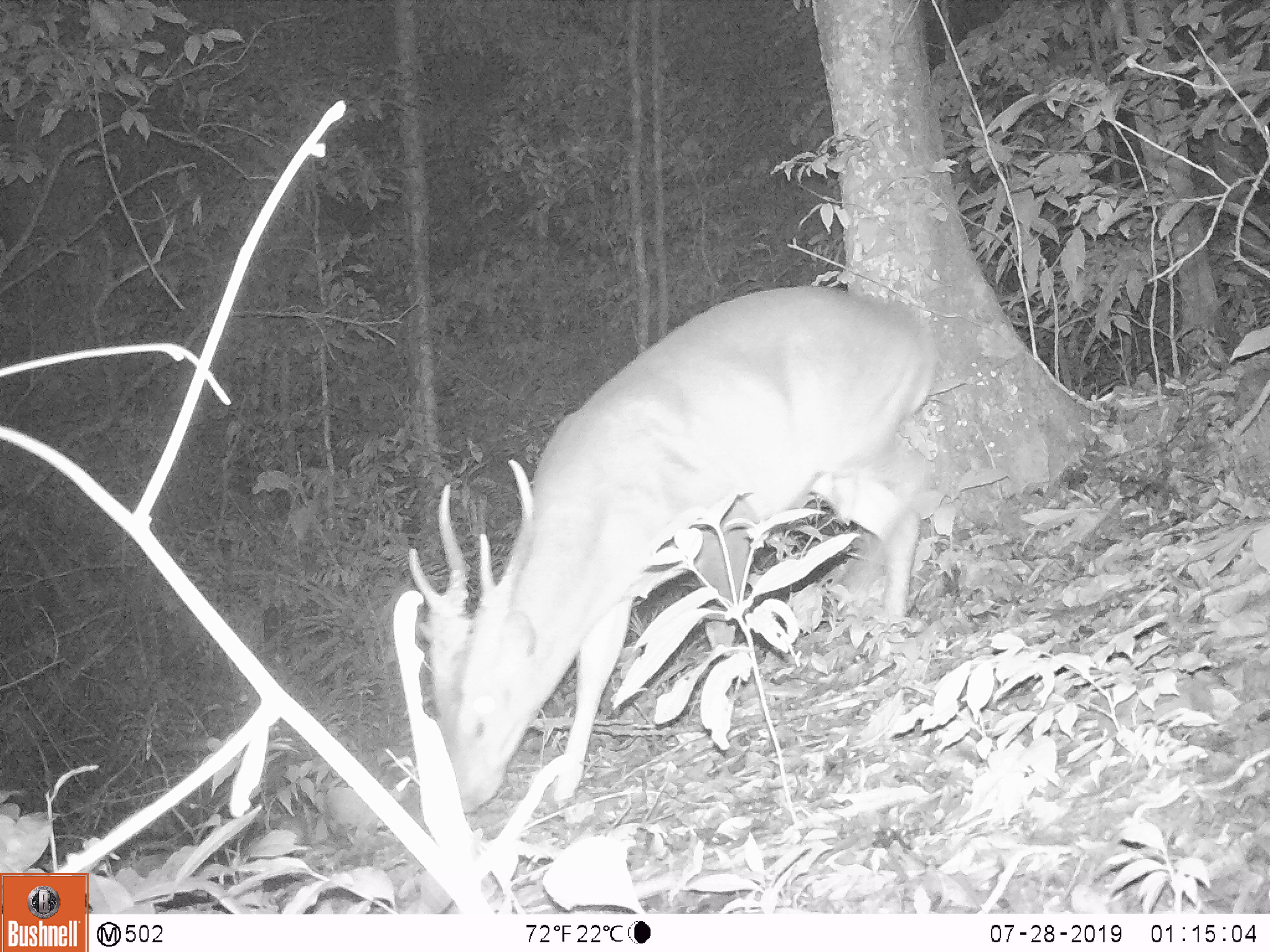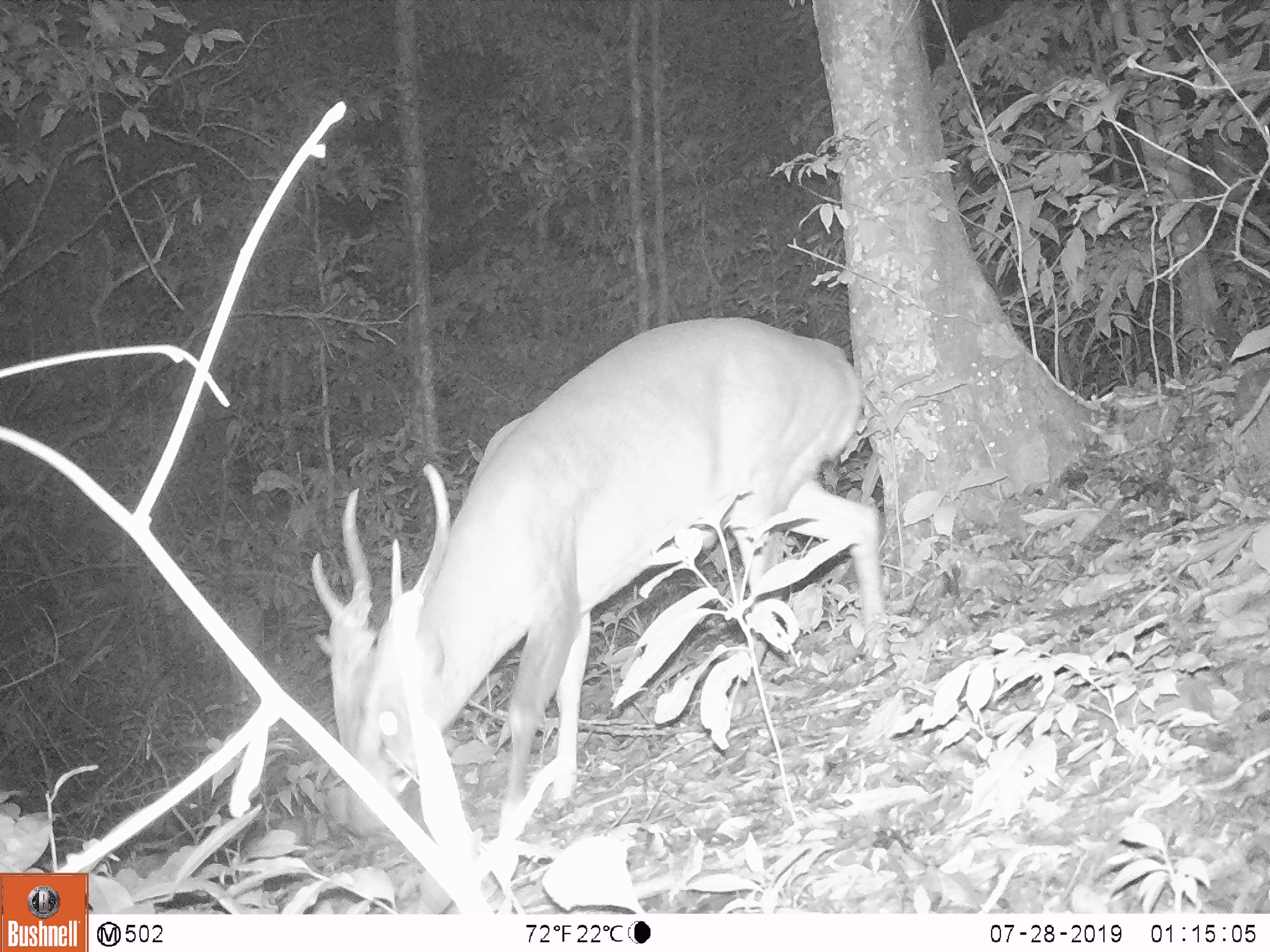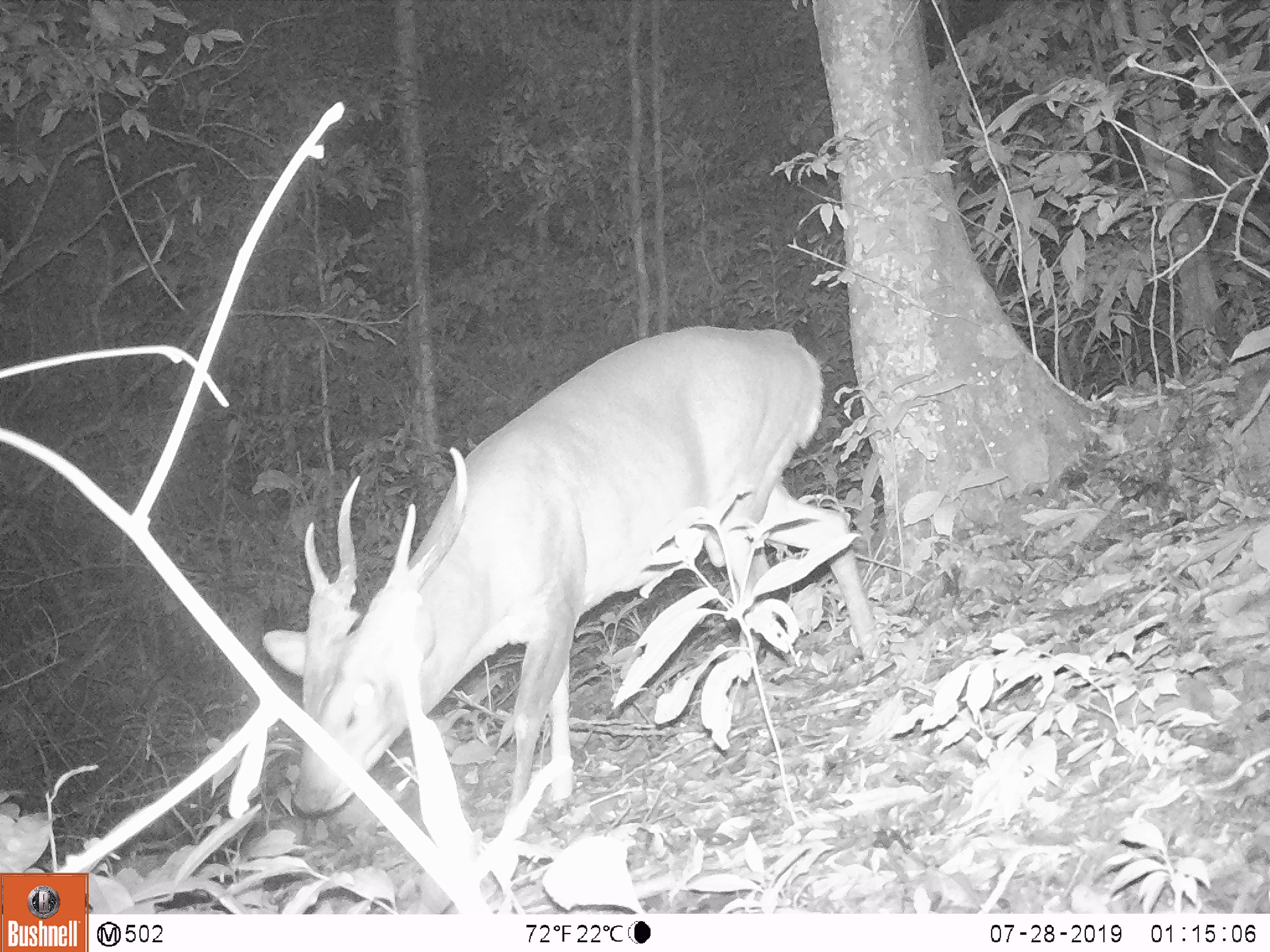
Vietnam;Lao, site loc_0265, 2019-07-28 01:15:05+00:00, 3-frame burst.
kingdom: Animalia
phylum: Chordata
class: Mammalia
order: Artiodactyla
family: Cervidae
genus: Muntiacus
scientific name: Muntiacus vuquangensis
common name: large-antlered muntjac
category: large antlered muntjac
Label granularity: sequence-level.